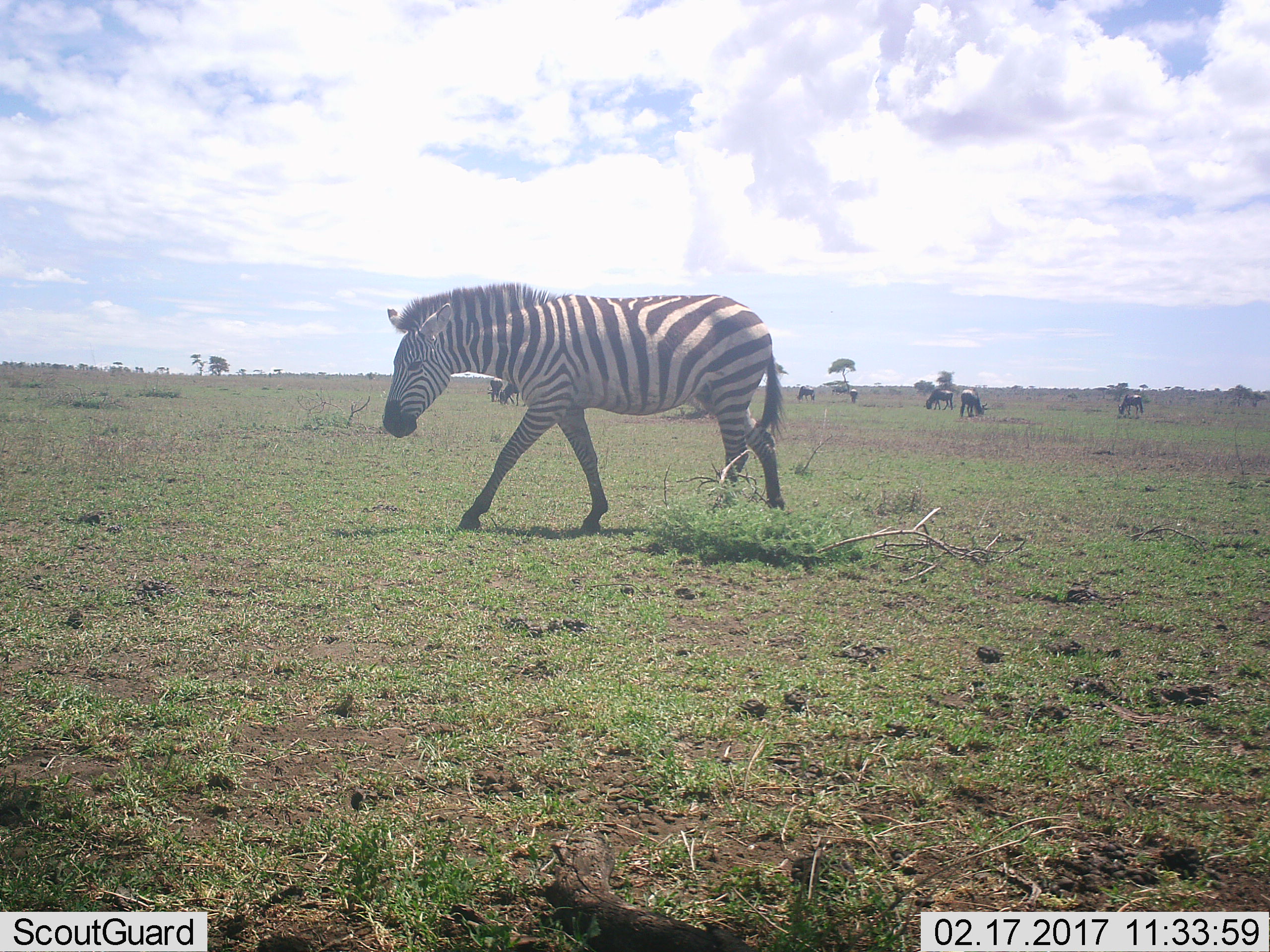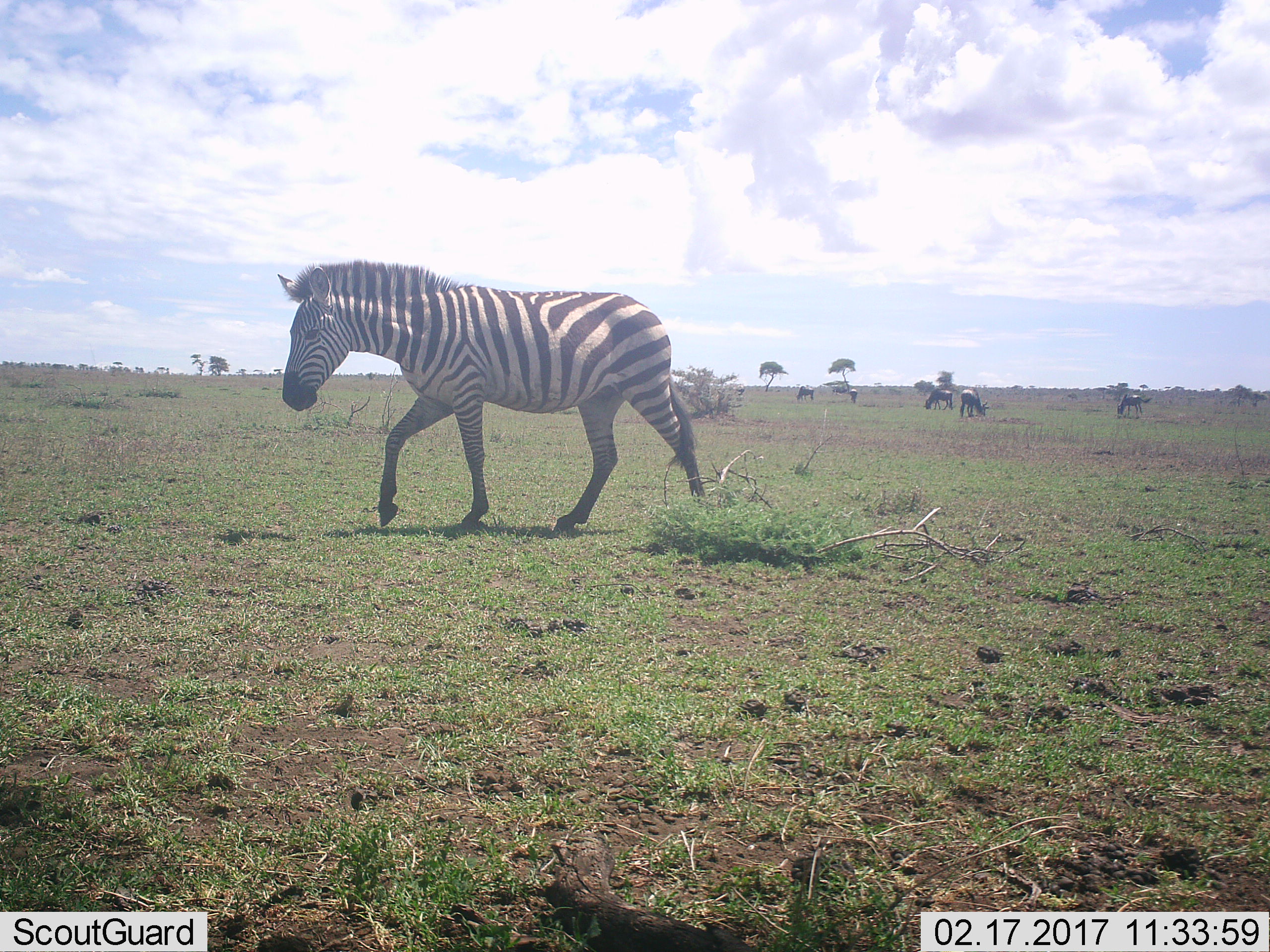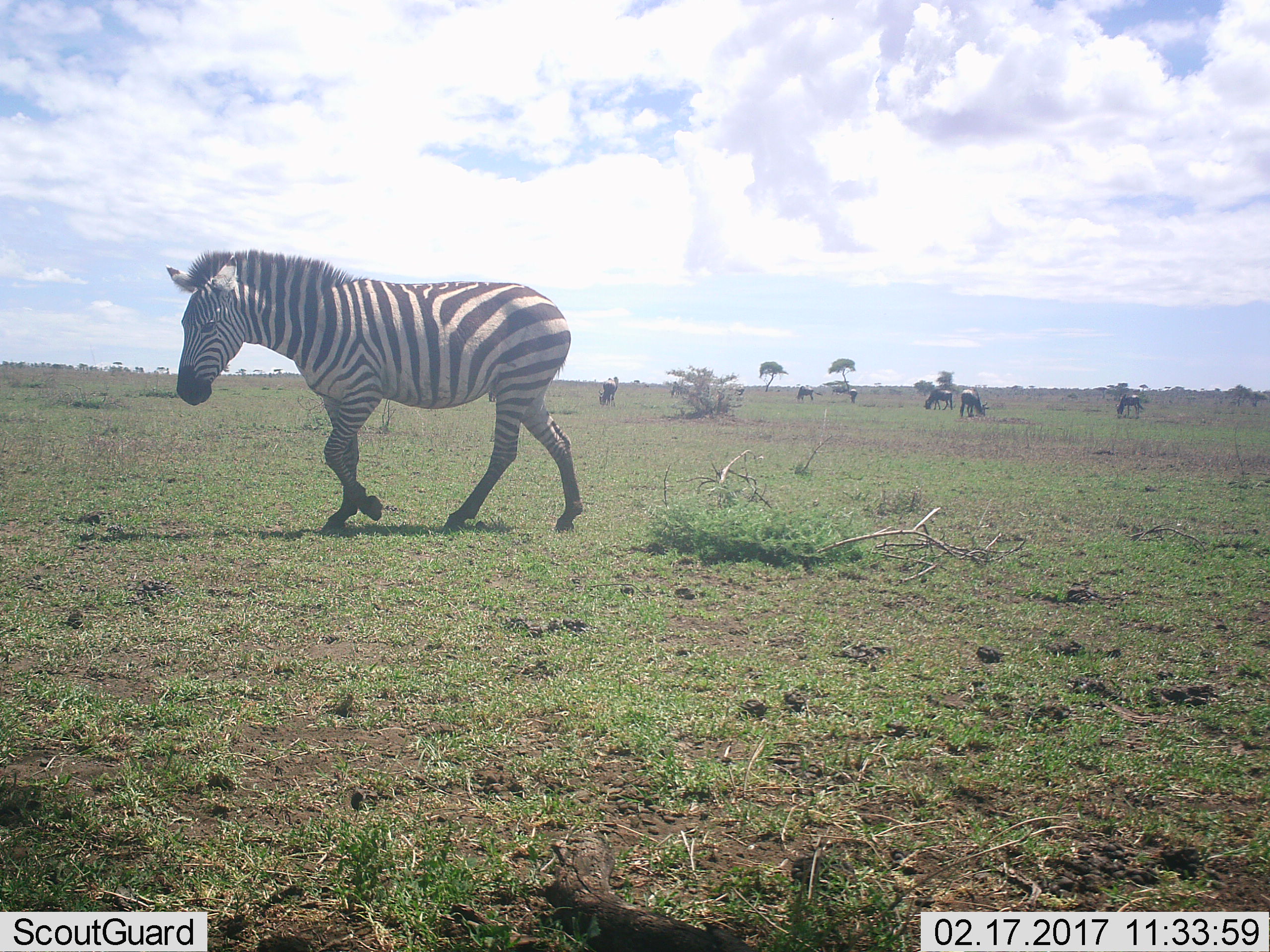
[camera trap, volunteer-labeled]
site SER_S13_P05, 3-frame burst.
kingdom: Animalia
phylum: Chordata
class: Mammalia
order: Artiodactyla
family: Bovidae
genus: Connochaetes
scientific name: Connochaetes taurinus taurinus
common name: blue wildebeest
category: wildebeestblue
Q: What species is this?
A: Wildebeestblue (blue wildebeest) (Connochaetes taurinus taurinus).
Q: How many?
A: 8.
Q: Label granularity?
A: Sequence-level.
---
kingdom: Animalia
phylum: Chordata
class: Mammalia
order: Perissodactyla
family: Equidae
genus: Equus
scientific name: Equus quagga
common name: plains zebra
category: zebraplains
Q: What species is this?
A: Zebraplains (plains zebra) (Equus quagga).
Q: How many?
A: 1.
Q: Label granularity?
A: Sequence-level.